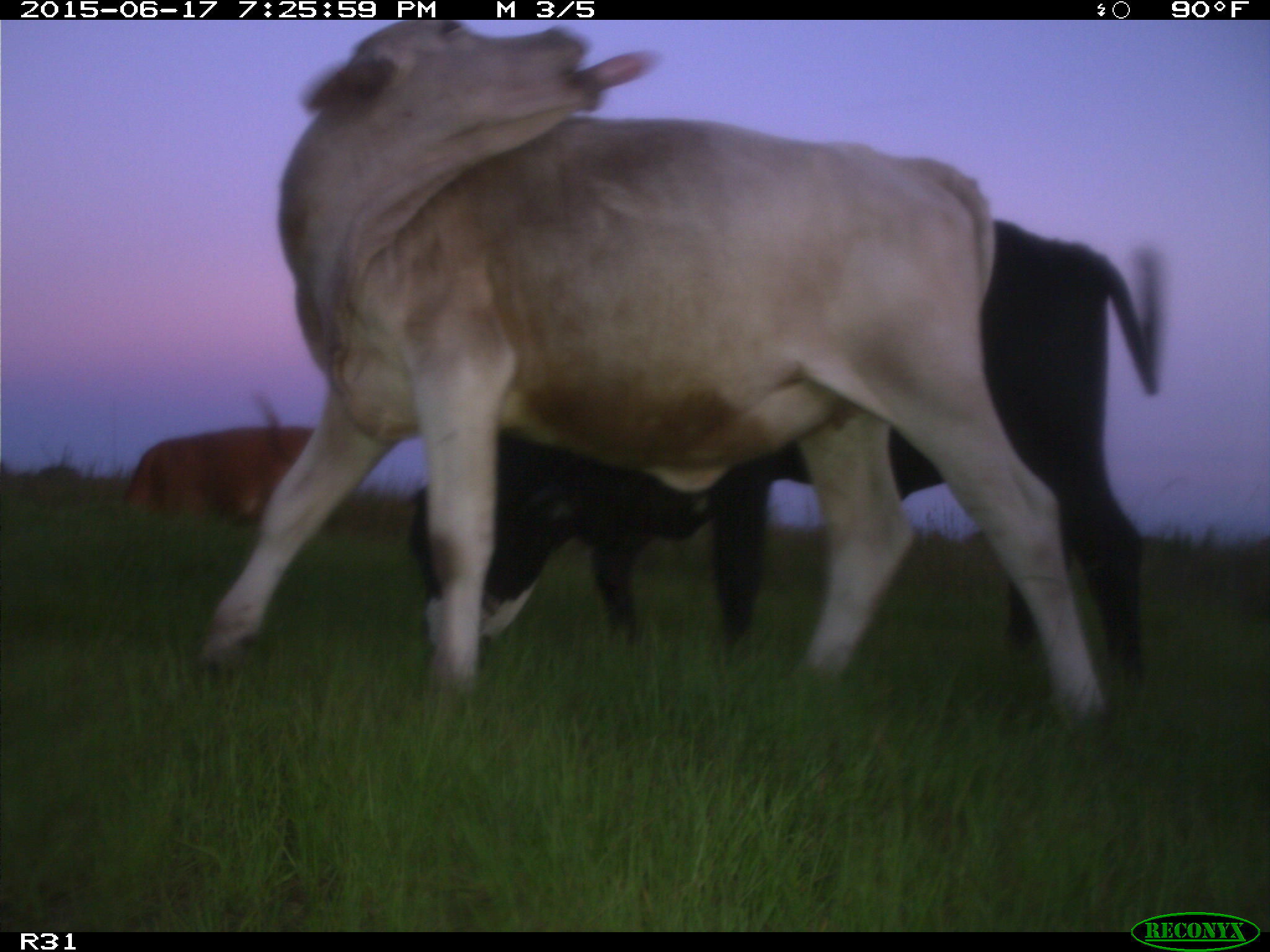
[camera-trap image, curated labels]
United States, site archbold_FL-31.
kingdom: Animalia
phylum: Chordata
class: Mammalia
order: Artiodactyla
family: Bovidae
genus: Bos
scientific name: Bos taurus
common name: domestic cow